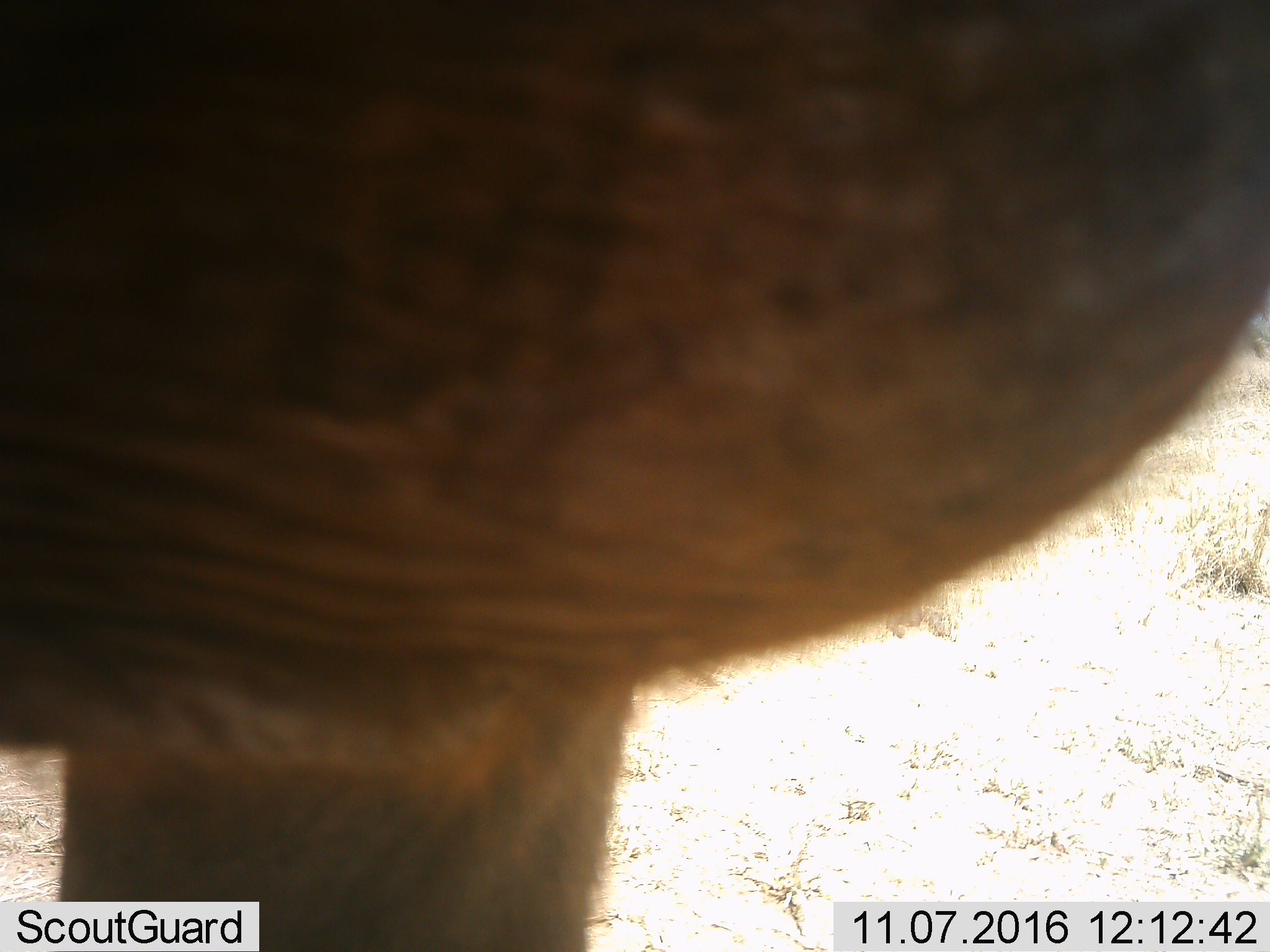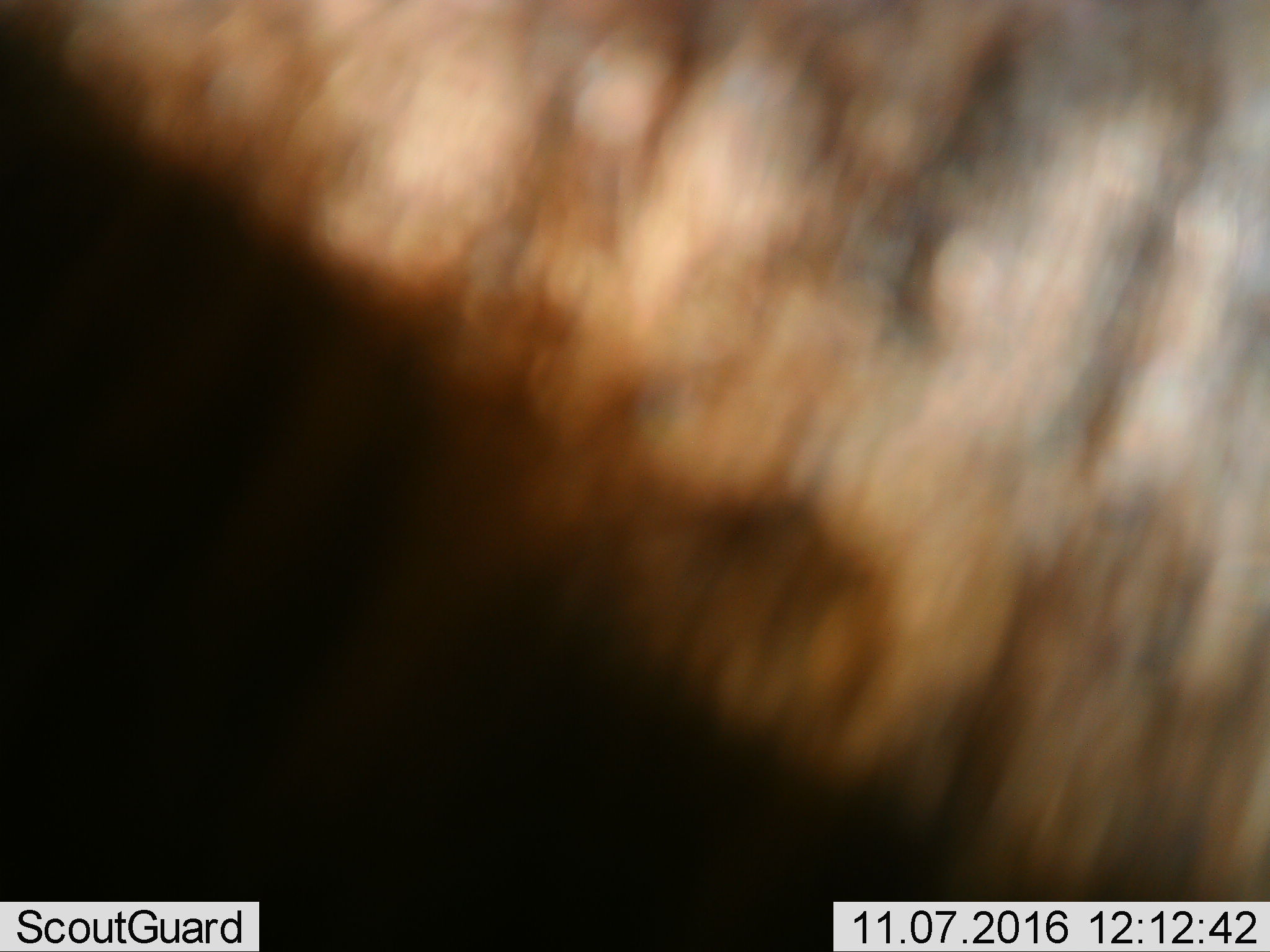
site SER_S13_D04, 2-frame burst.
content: unidentified animal